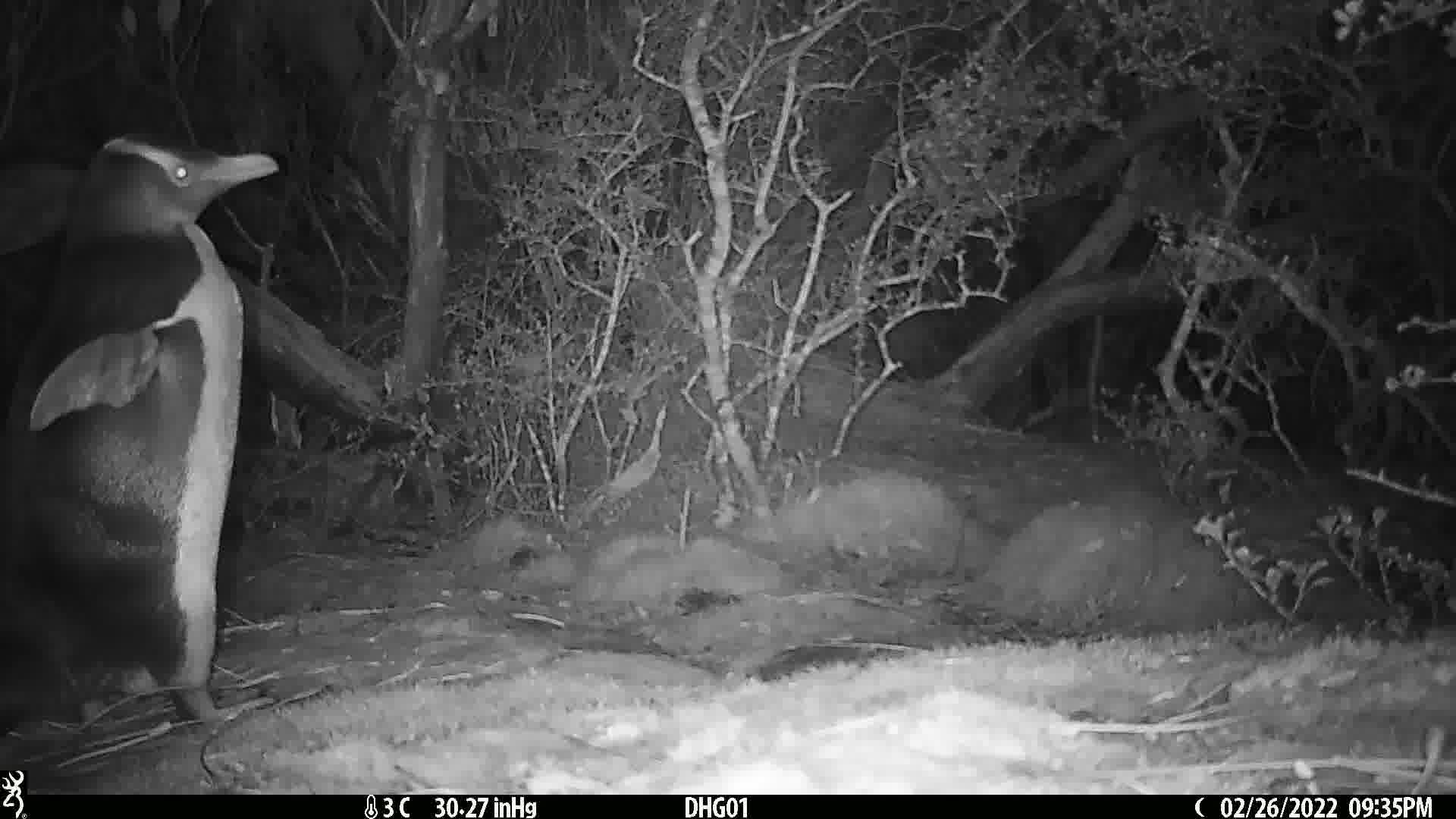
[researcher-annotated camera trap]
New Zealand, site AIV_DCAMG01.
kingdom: Animalia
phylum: Chordata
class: Aves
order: Sphenisciformes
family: Spheniscidae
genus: Megadyptes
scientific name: Megadyptes antipodes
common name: yellow-eyed penguin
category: yellow eyed penguin